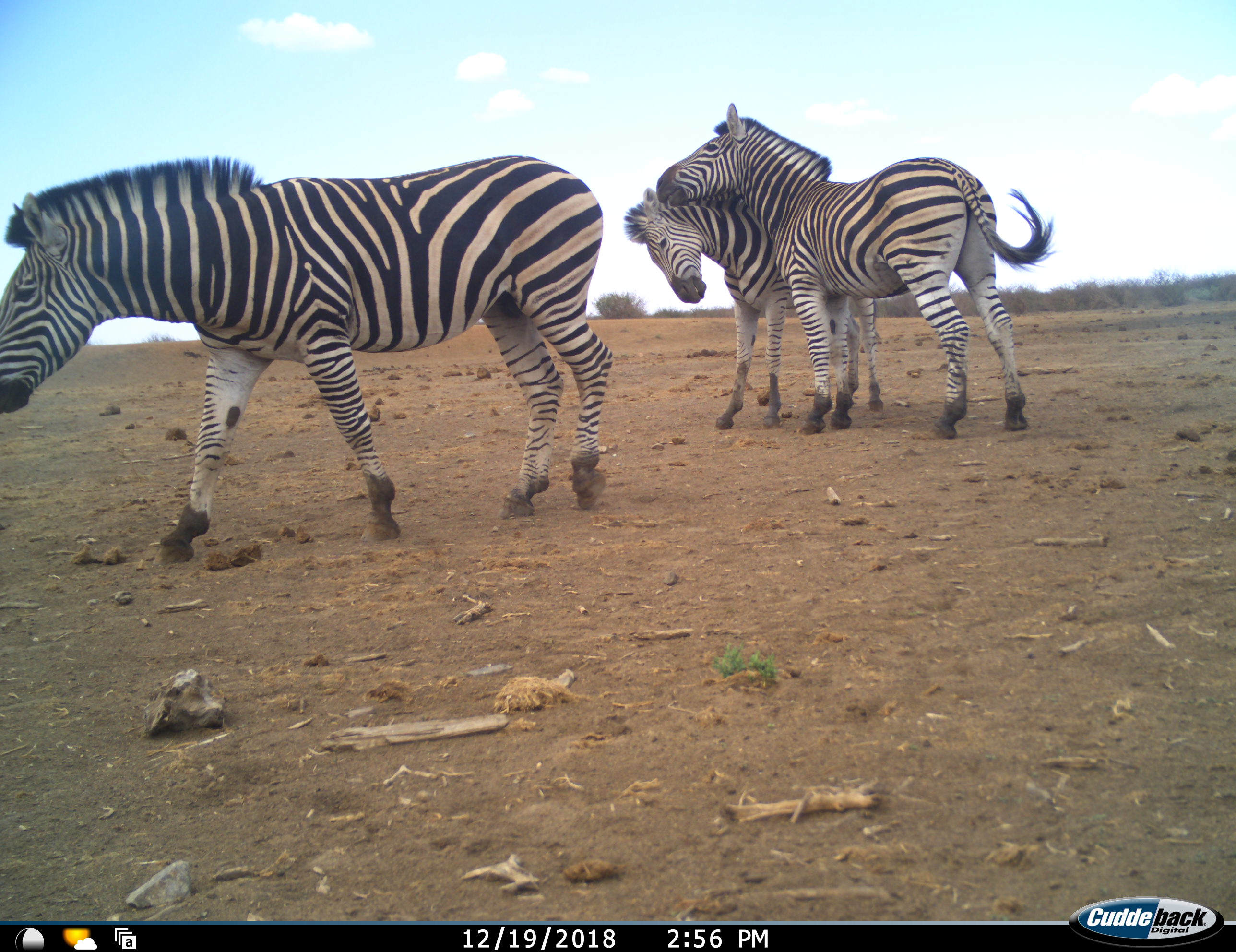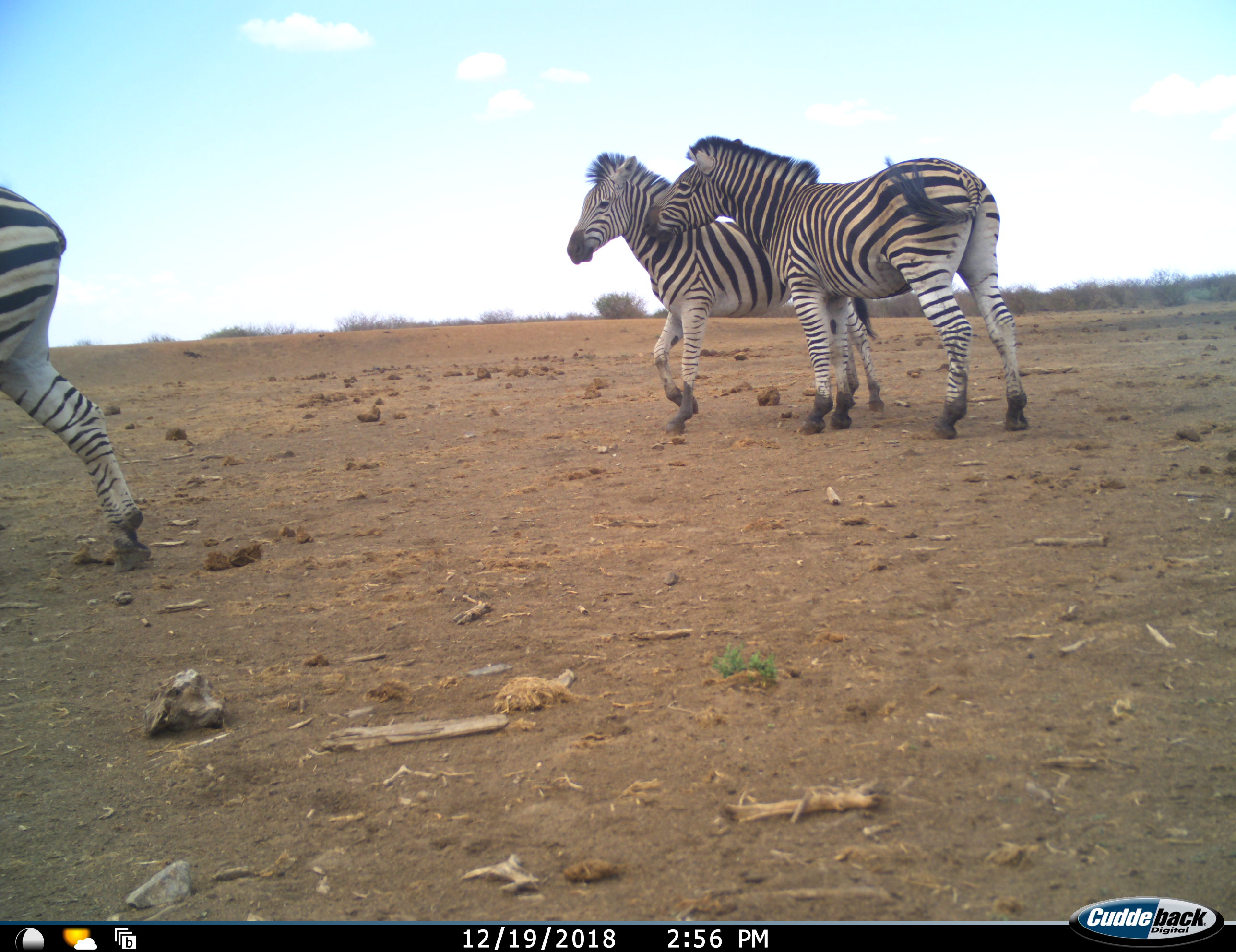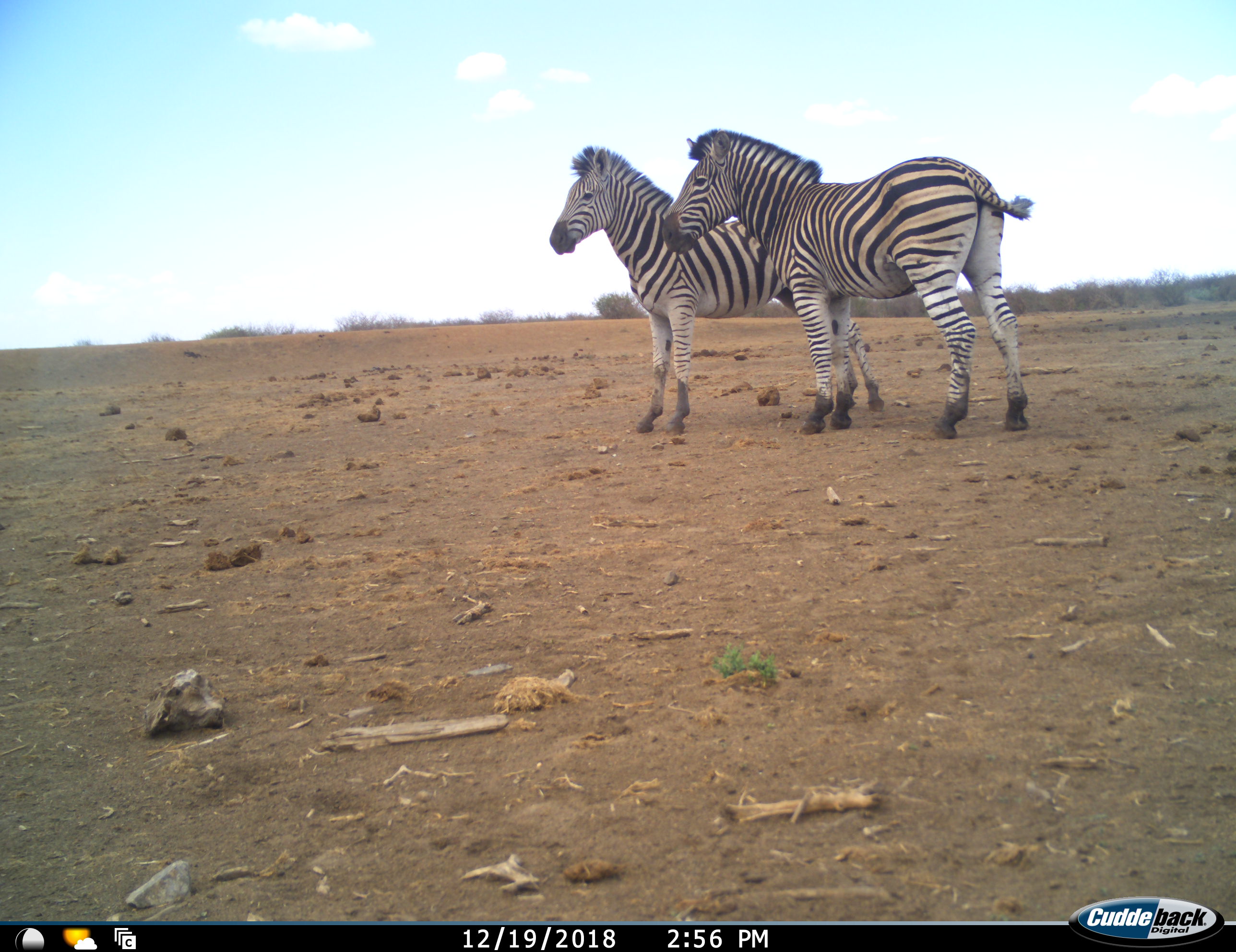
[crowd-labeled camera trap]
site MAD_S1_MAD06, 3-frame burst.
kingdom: Animalia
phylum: Chordata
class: Mammalia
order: Perissodactyla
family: Equidae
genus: Equus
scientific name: Equus quagga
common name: plains zebra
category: zebraplains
Zebraplains (plains zebra) (Equus quagga), count 3. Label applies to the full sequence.